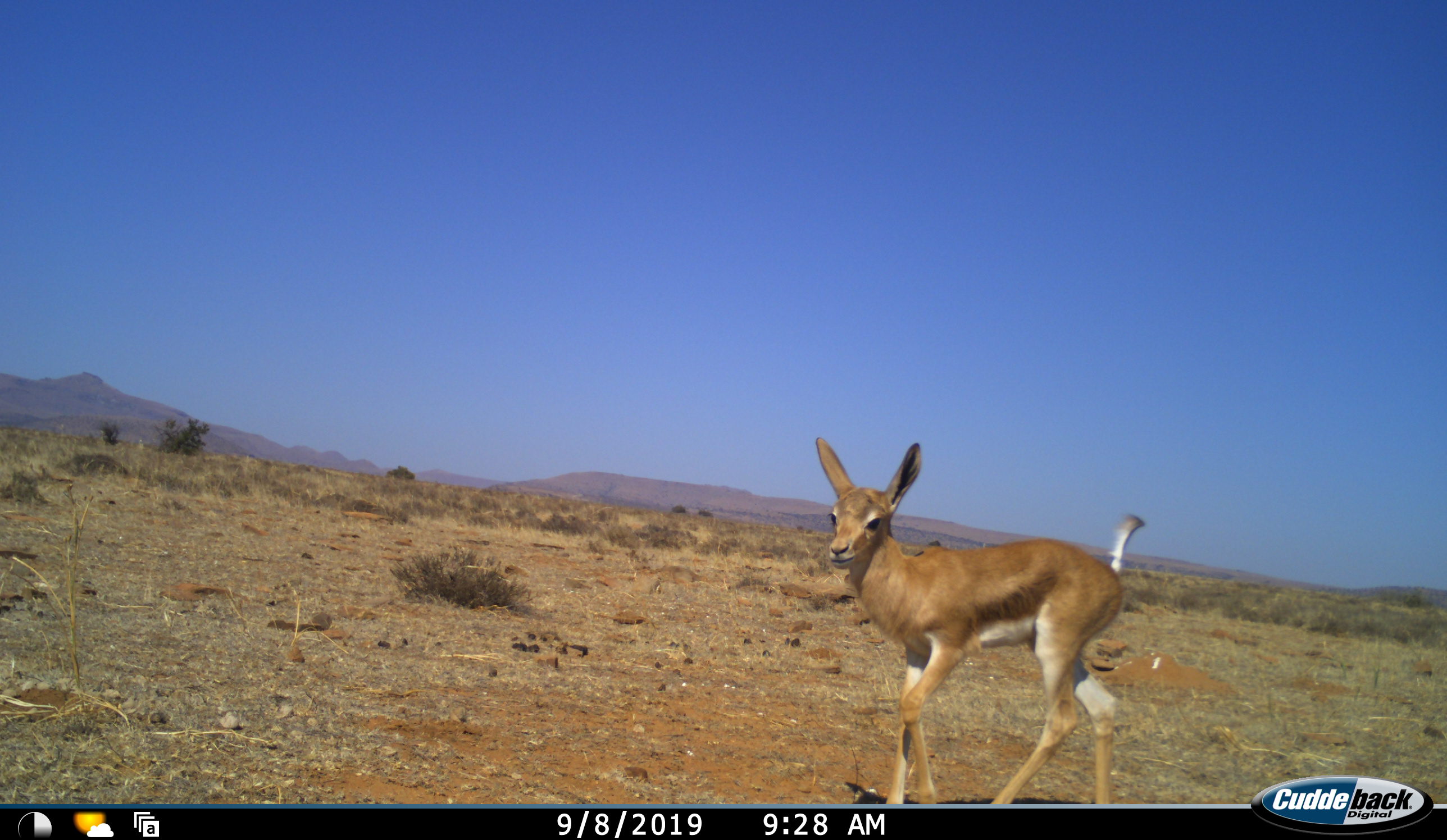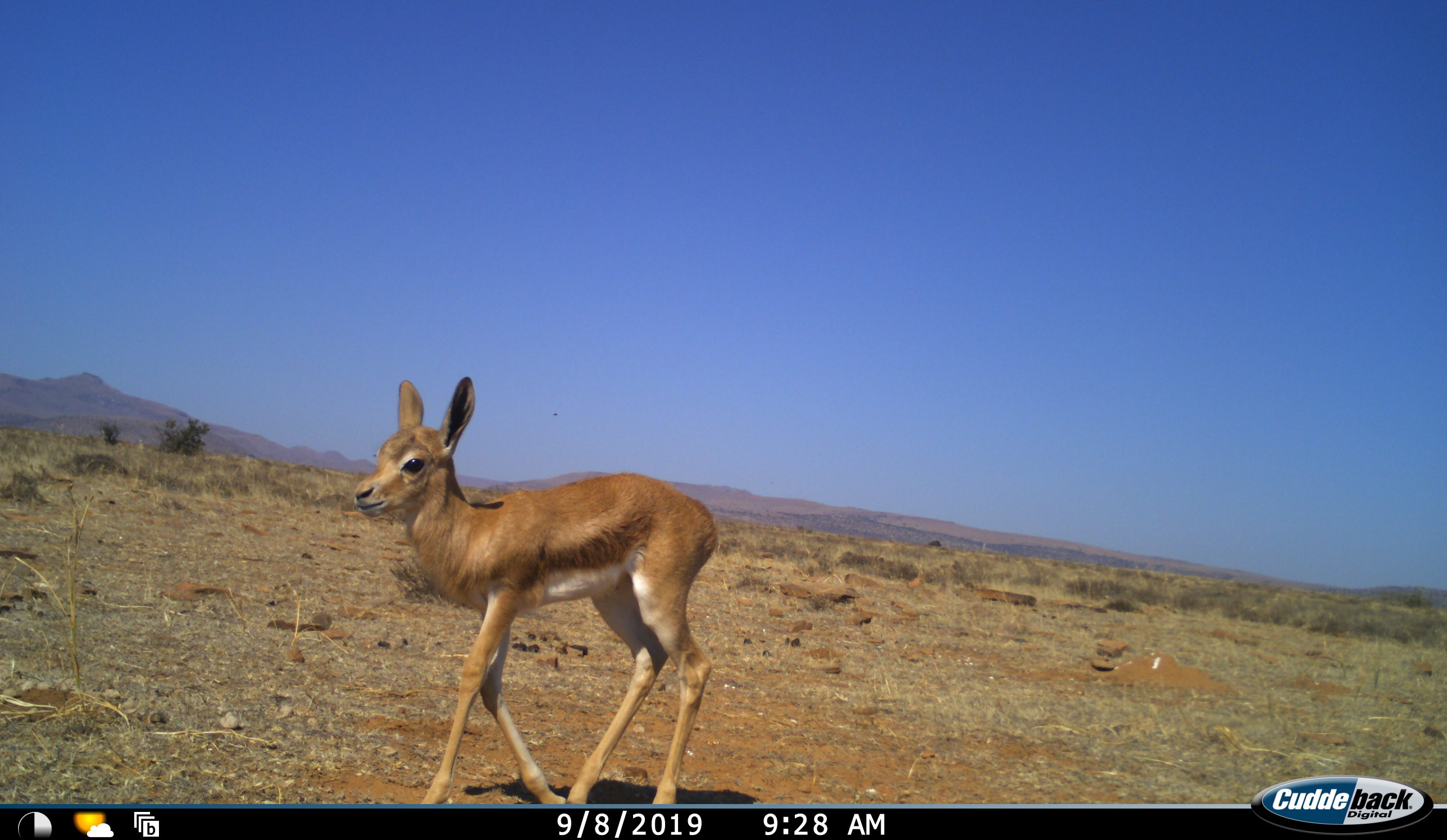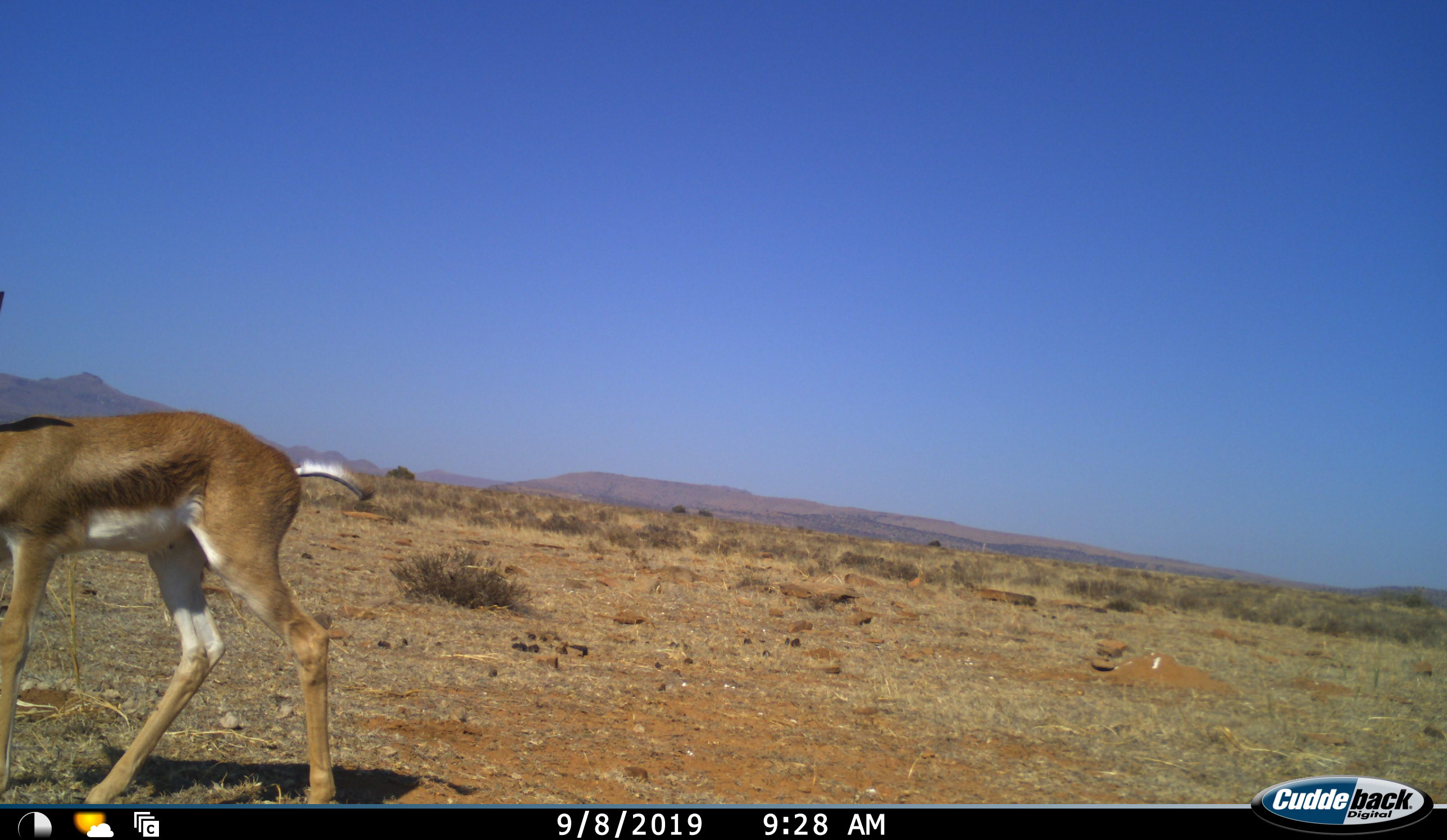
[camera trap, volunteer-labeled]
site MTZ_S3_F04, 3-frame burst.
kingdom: Animalia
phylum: Chordata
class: Mammalia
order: Artiodactyla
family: Bovidae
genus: Antidorcas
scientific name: Antidorcas marsupialis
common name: springbok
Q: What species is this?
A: Springbok (Antidorcas marsupialis).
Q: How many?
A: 1.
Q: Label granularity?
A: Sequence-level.